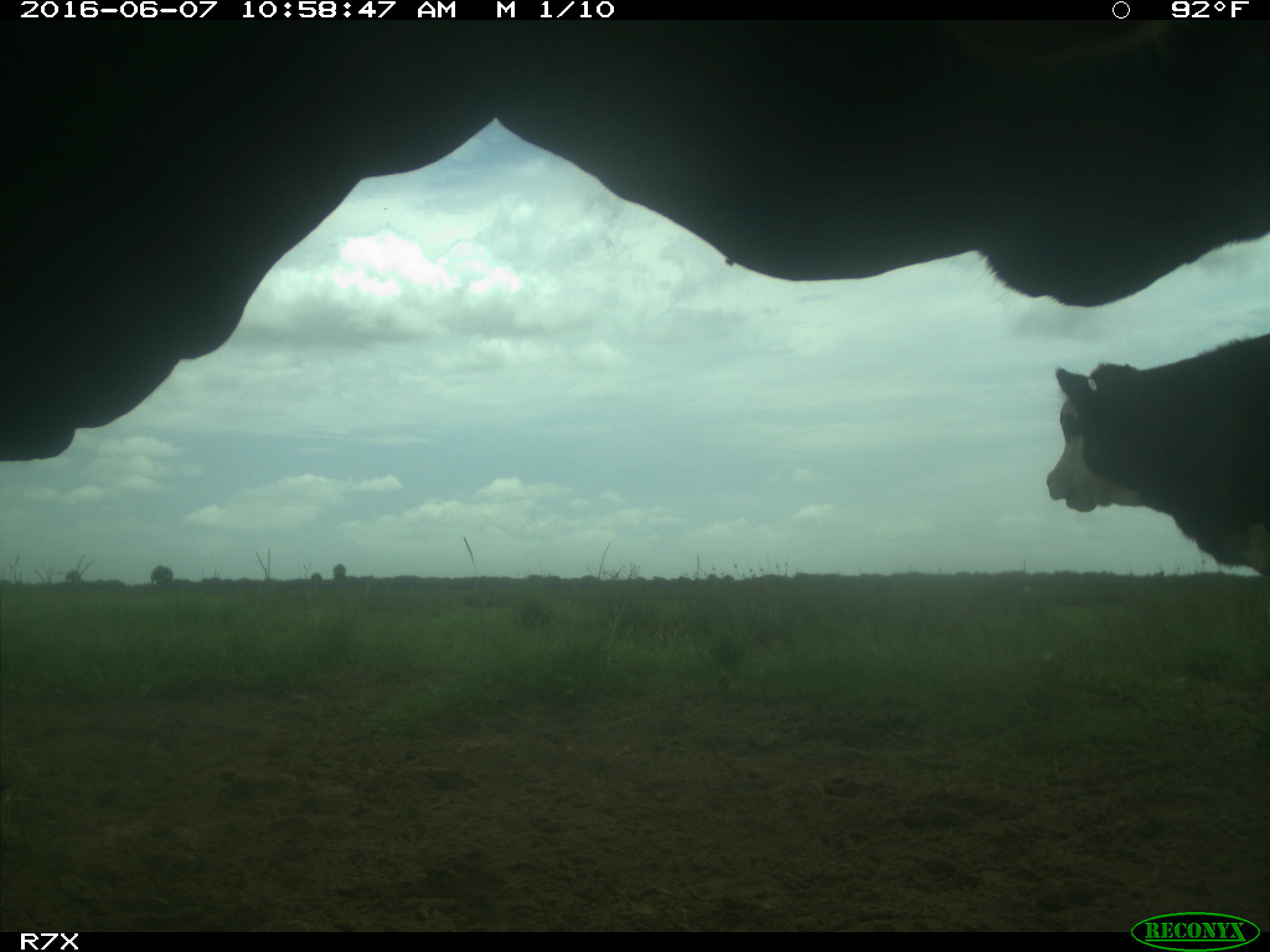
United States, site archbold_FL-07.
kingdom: Animalia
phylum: Chordata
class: Mammalia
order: Artiodactyla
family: Bovidae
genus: Bos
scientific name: Bos taurus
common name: domestic cow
Bos taurus (domestic cow).